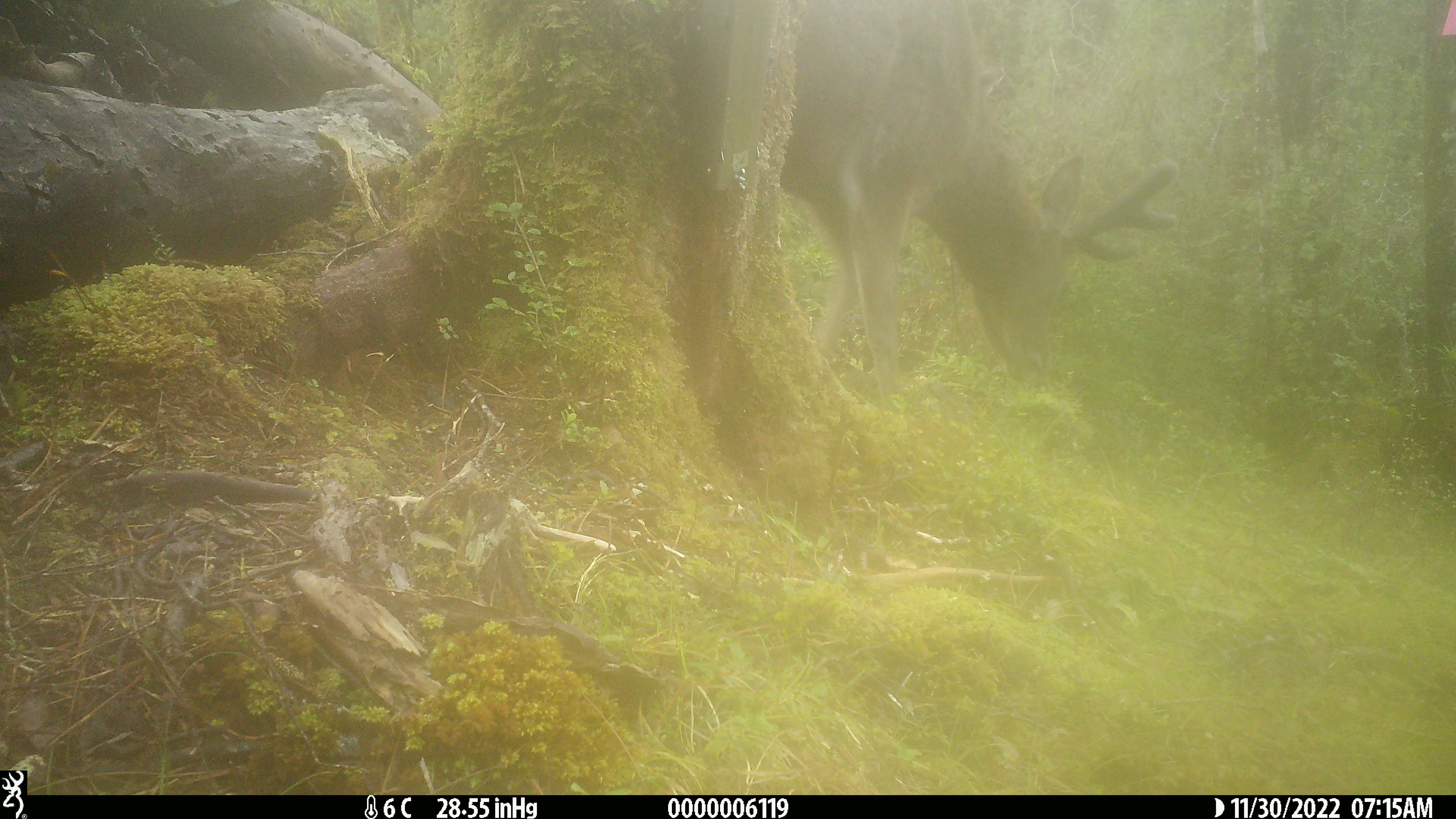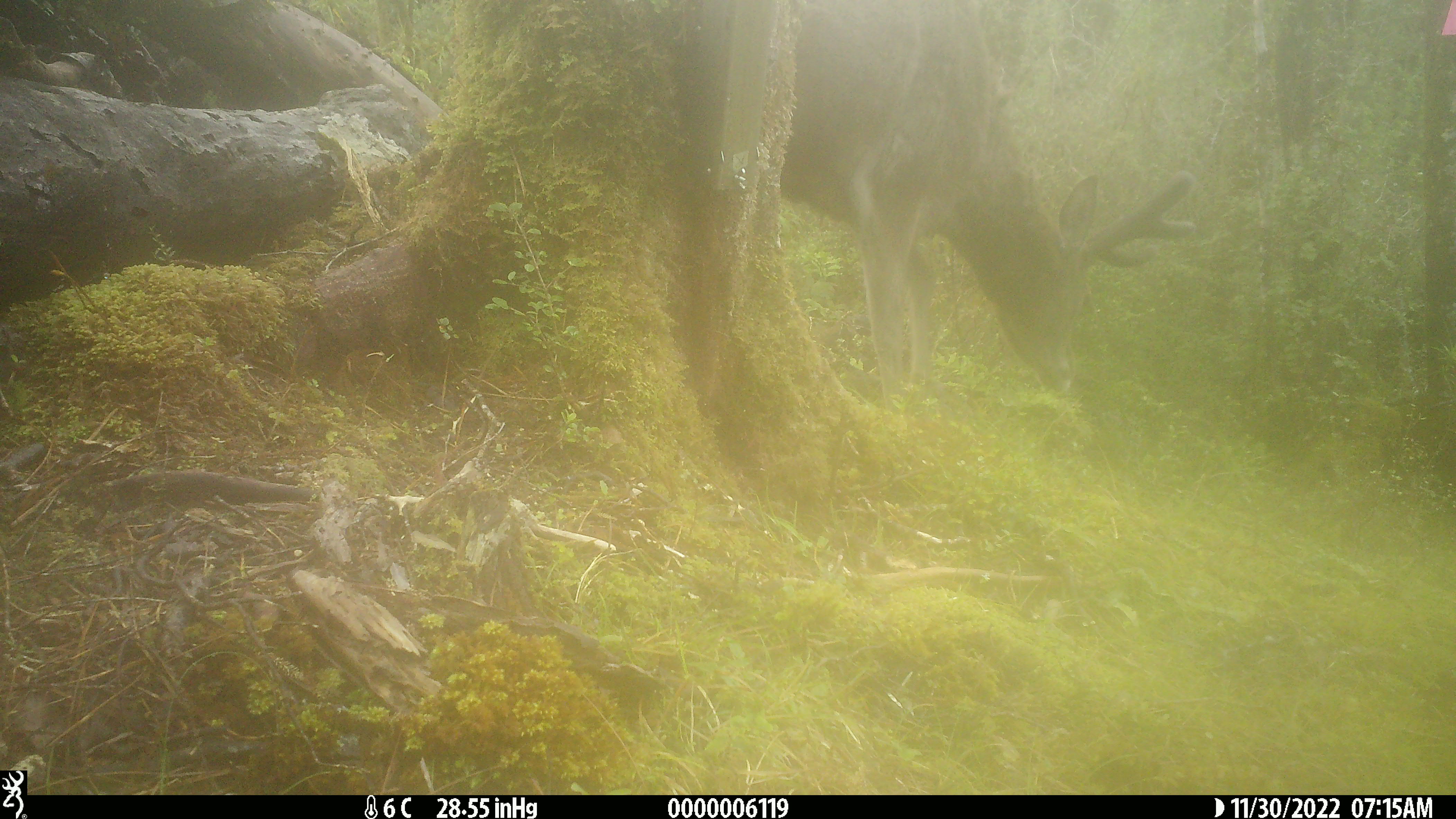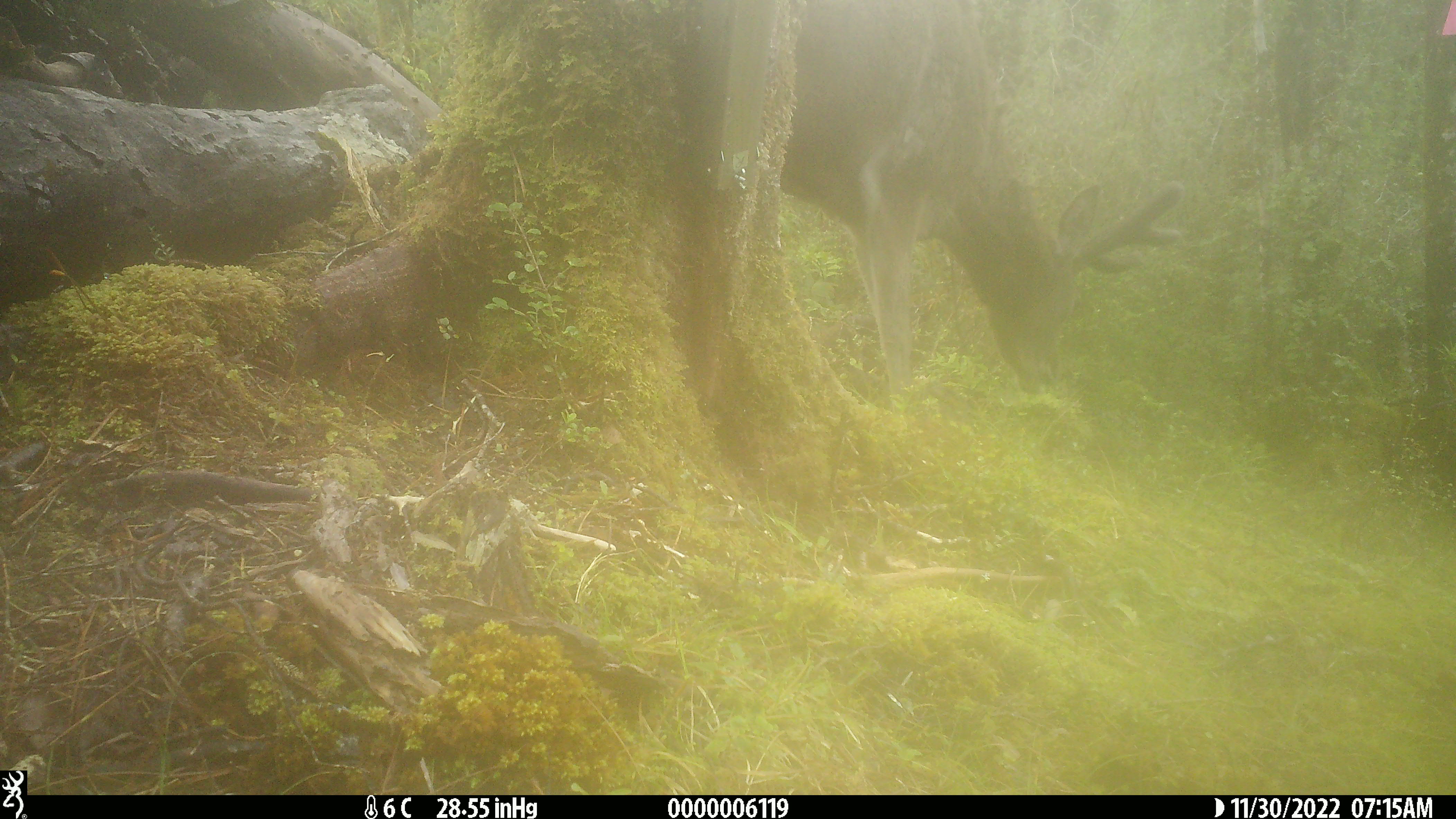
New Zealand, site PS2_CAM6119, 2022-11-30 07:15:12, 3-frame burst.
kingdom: Animalia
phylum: Chordata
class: Mammalia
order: Artiodactyla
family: Cervidae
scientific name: Cervidae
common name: deer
Deer (Cervidae).